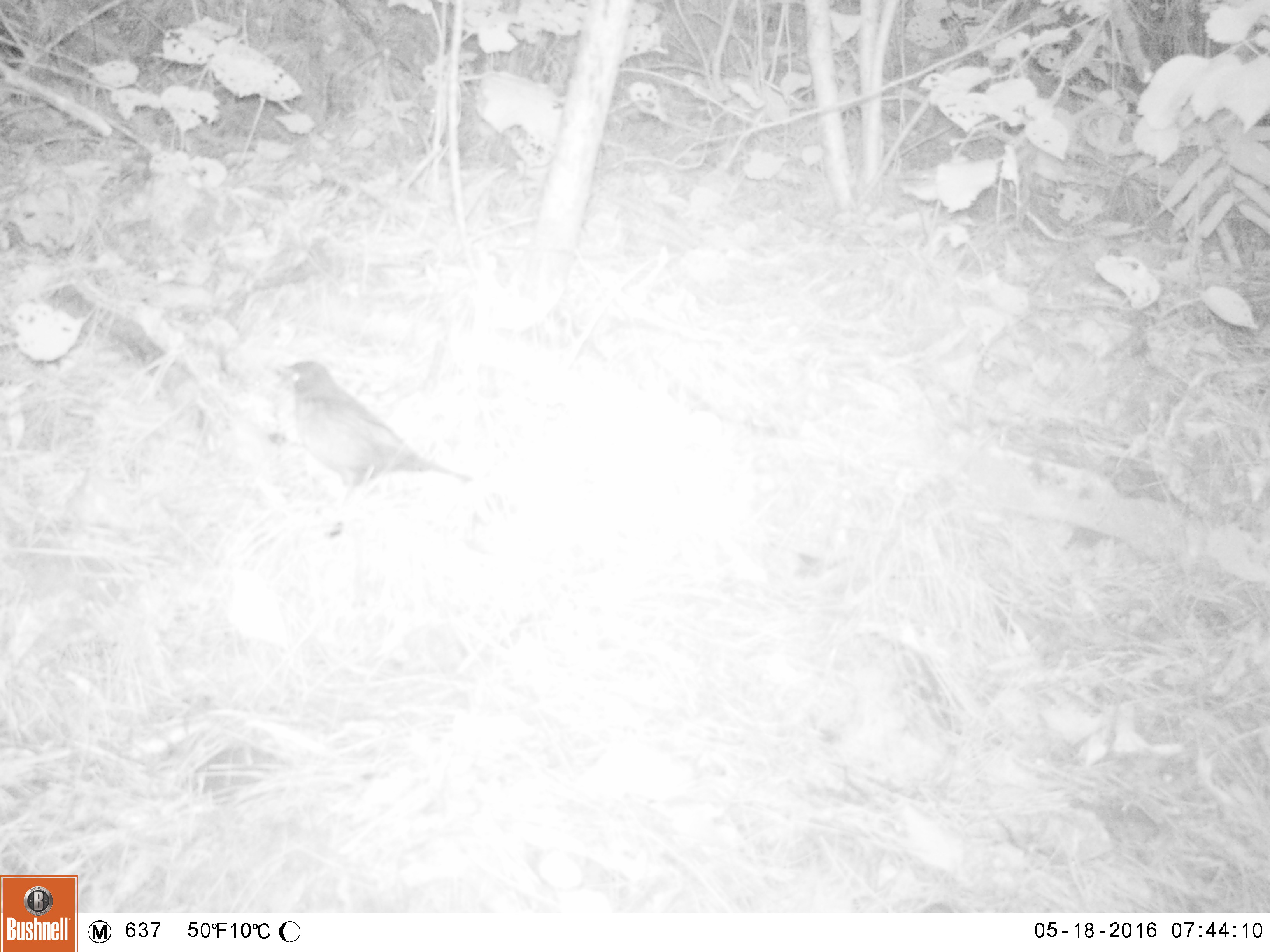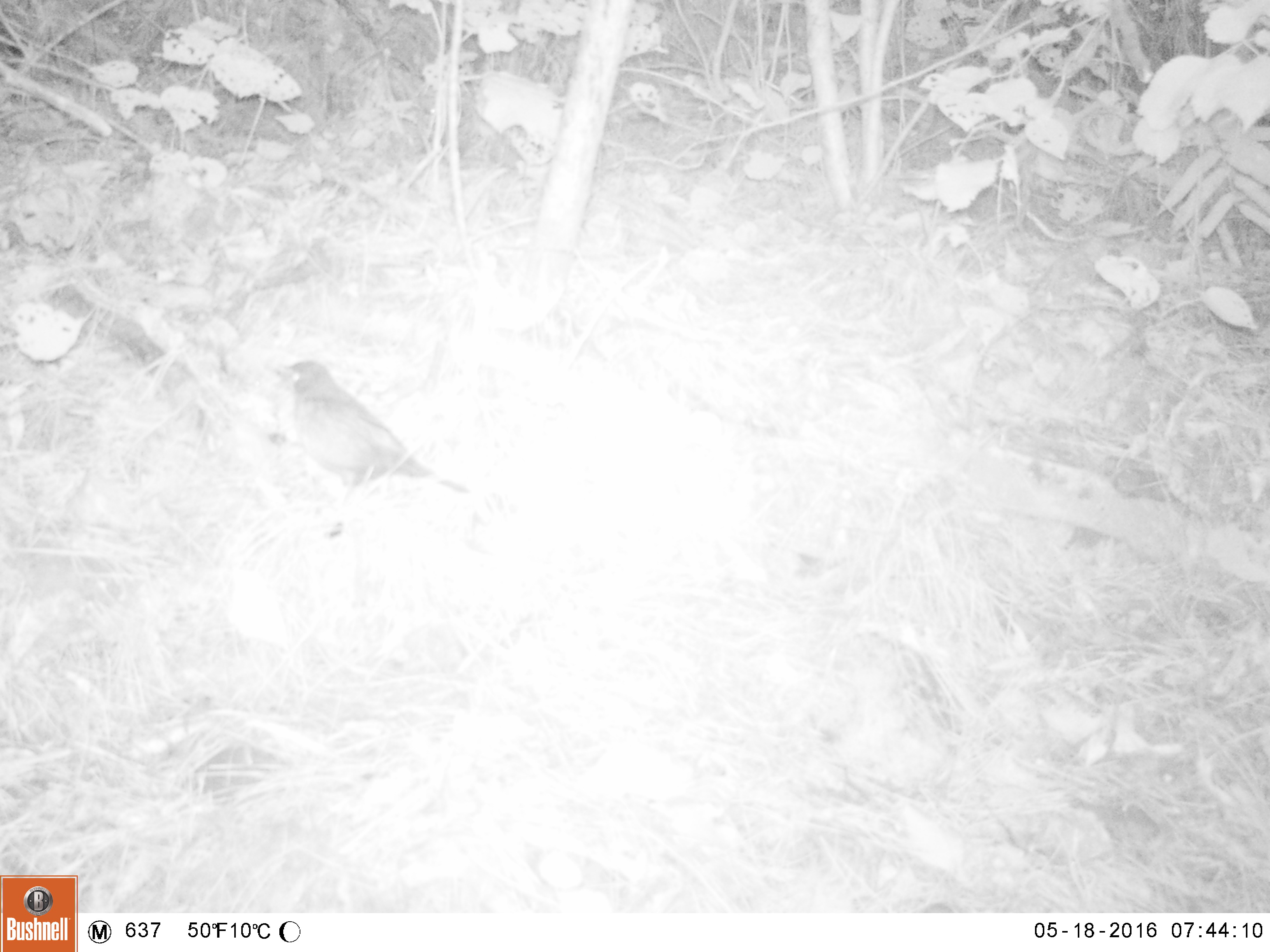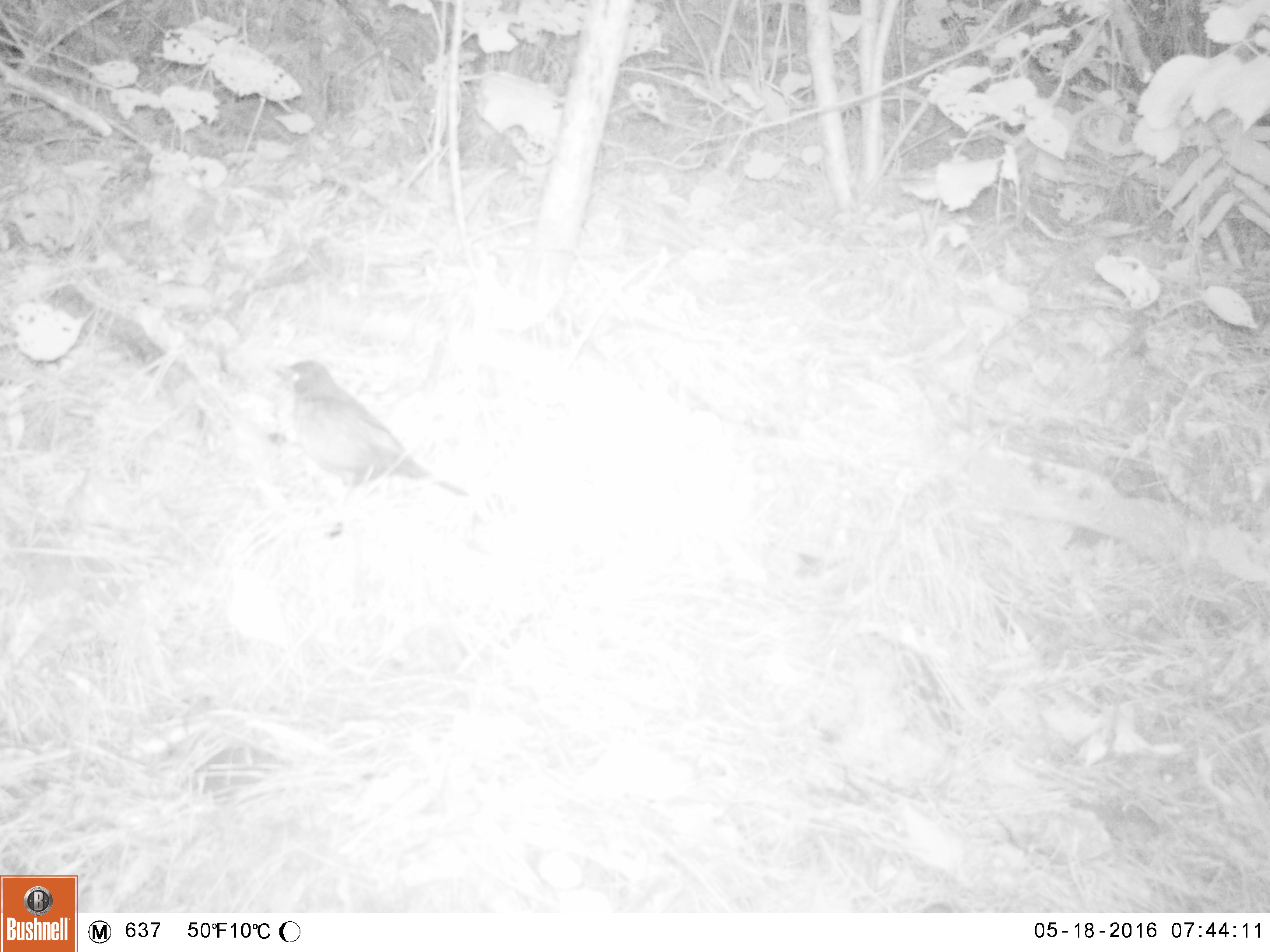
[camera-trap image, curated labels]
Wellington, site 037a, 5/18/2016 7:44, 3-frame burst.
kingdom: Animalia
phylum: Chordata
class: Aves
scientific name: Aves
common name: bird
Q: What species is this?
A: Bird (Aves).